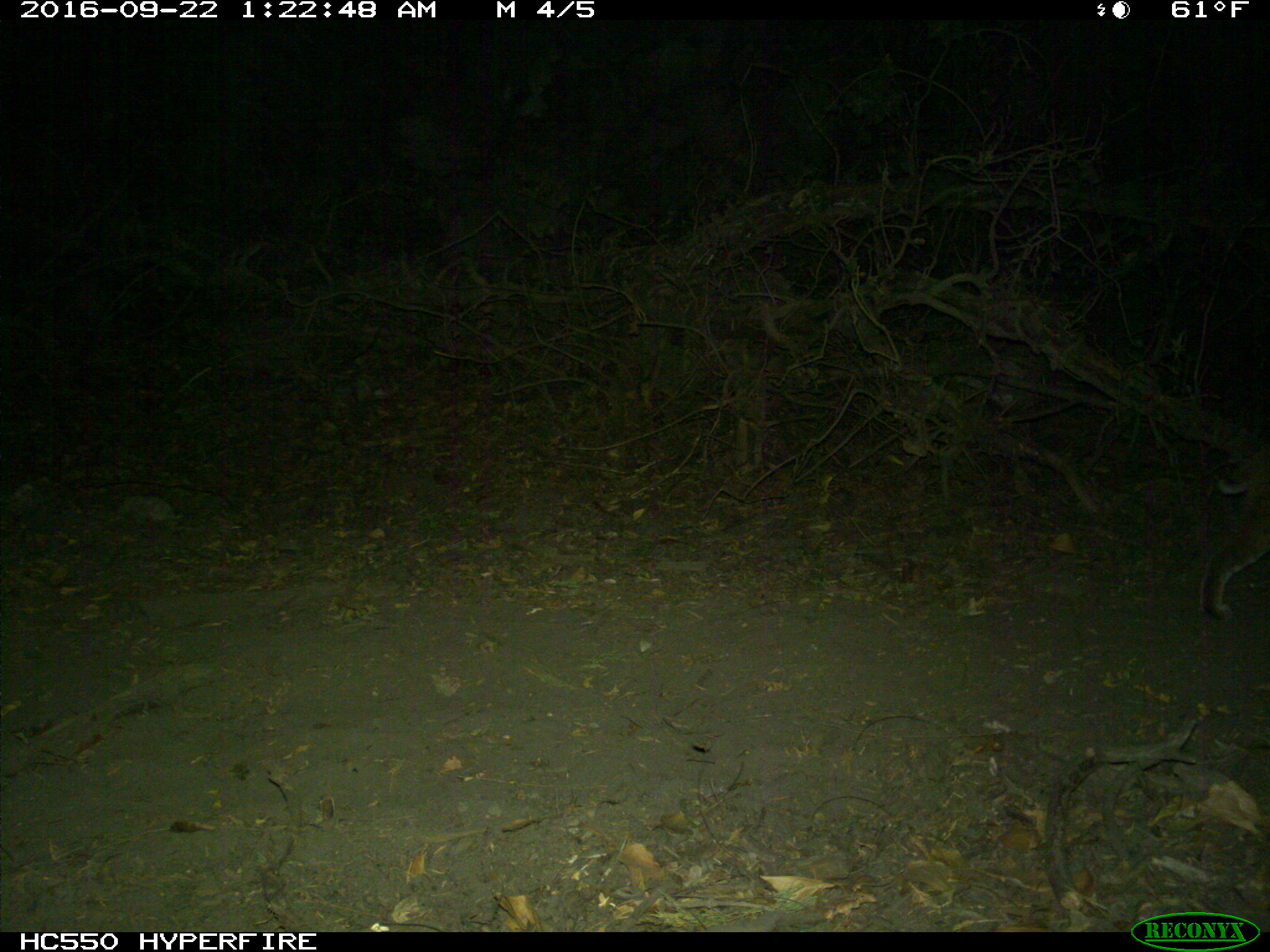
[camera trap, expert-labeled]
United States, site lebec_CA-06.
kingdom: Animalia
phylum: Chordata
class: Mammalia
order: Carnivora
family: Felidae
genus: Lynx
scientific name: Lynx rufus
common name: bobcat